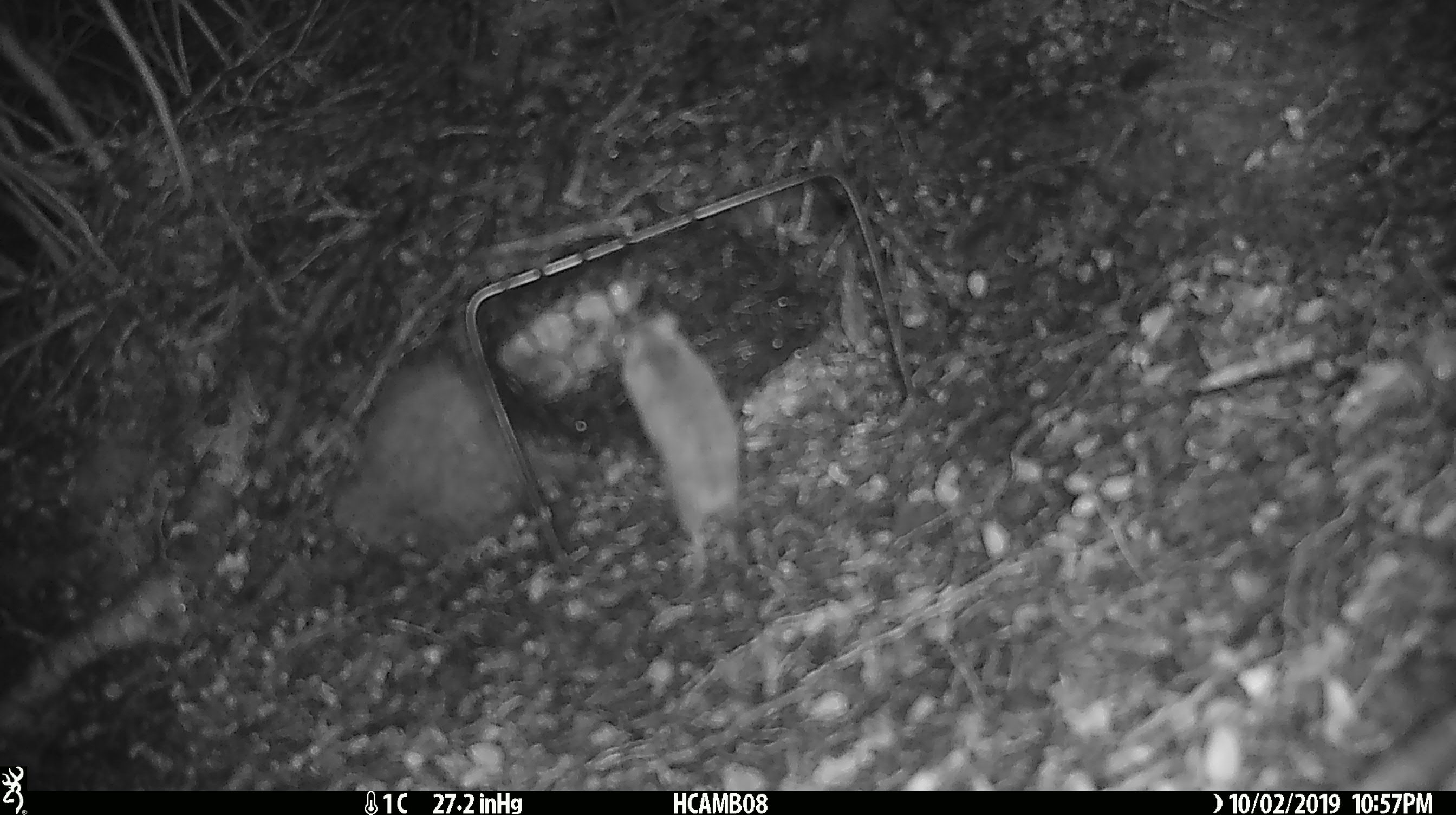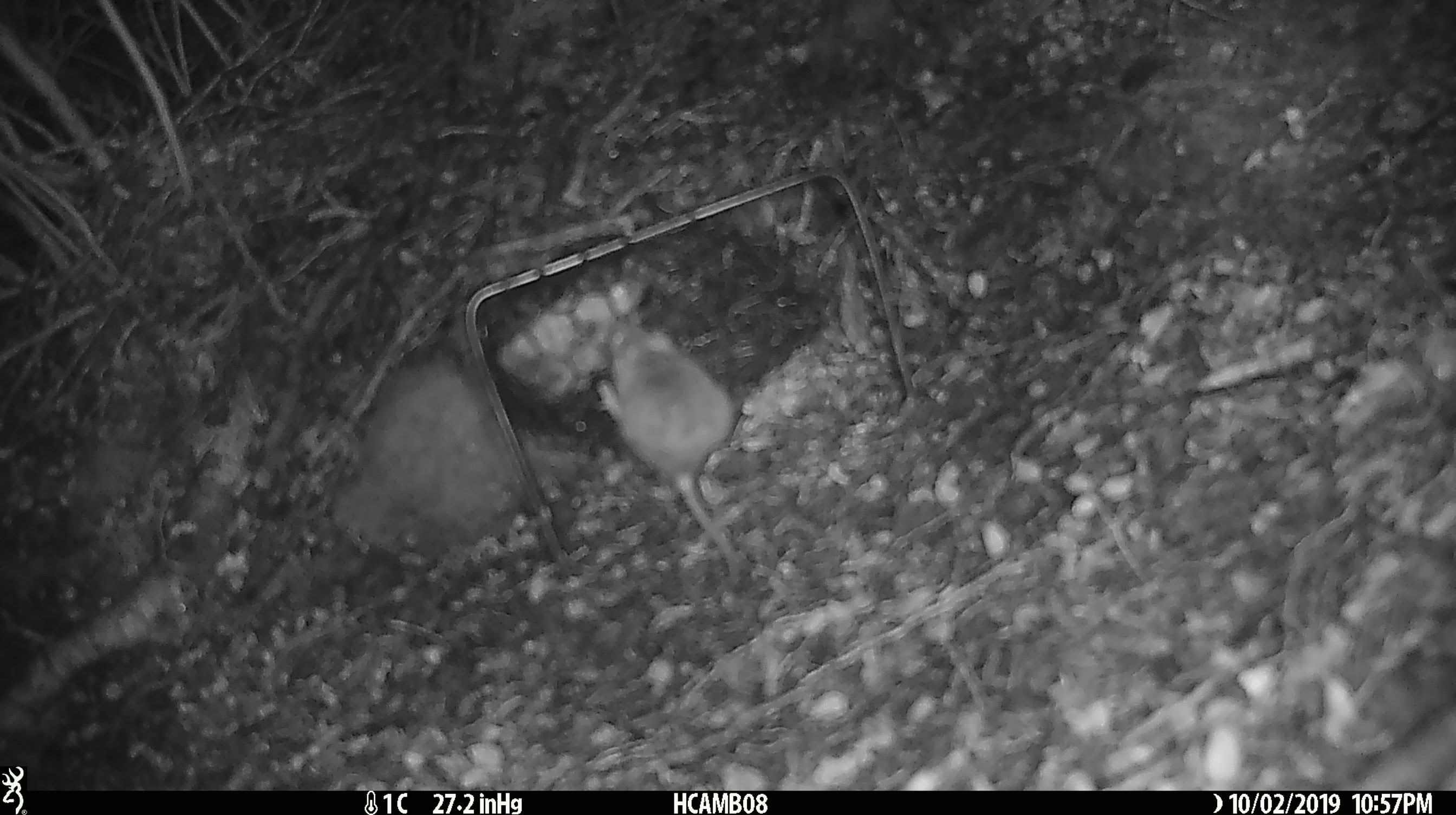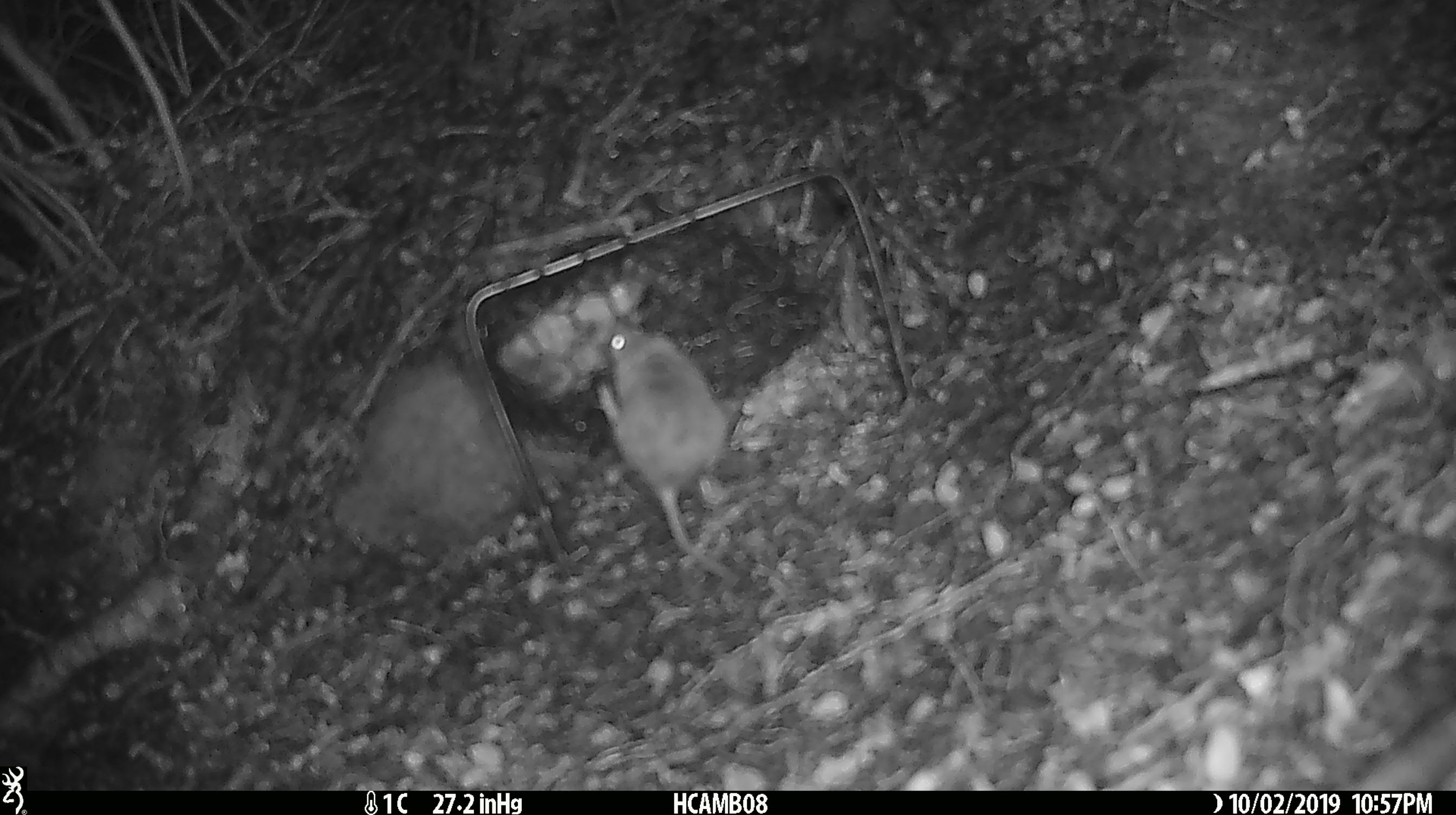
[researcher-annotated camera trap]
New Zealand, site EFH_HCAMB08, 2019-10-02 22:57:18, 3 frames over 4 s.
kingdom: Animalia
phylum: Chordata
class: Mammalia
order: Rodentia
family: Muridae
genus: Mus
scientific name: Mus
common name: mouse